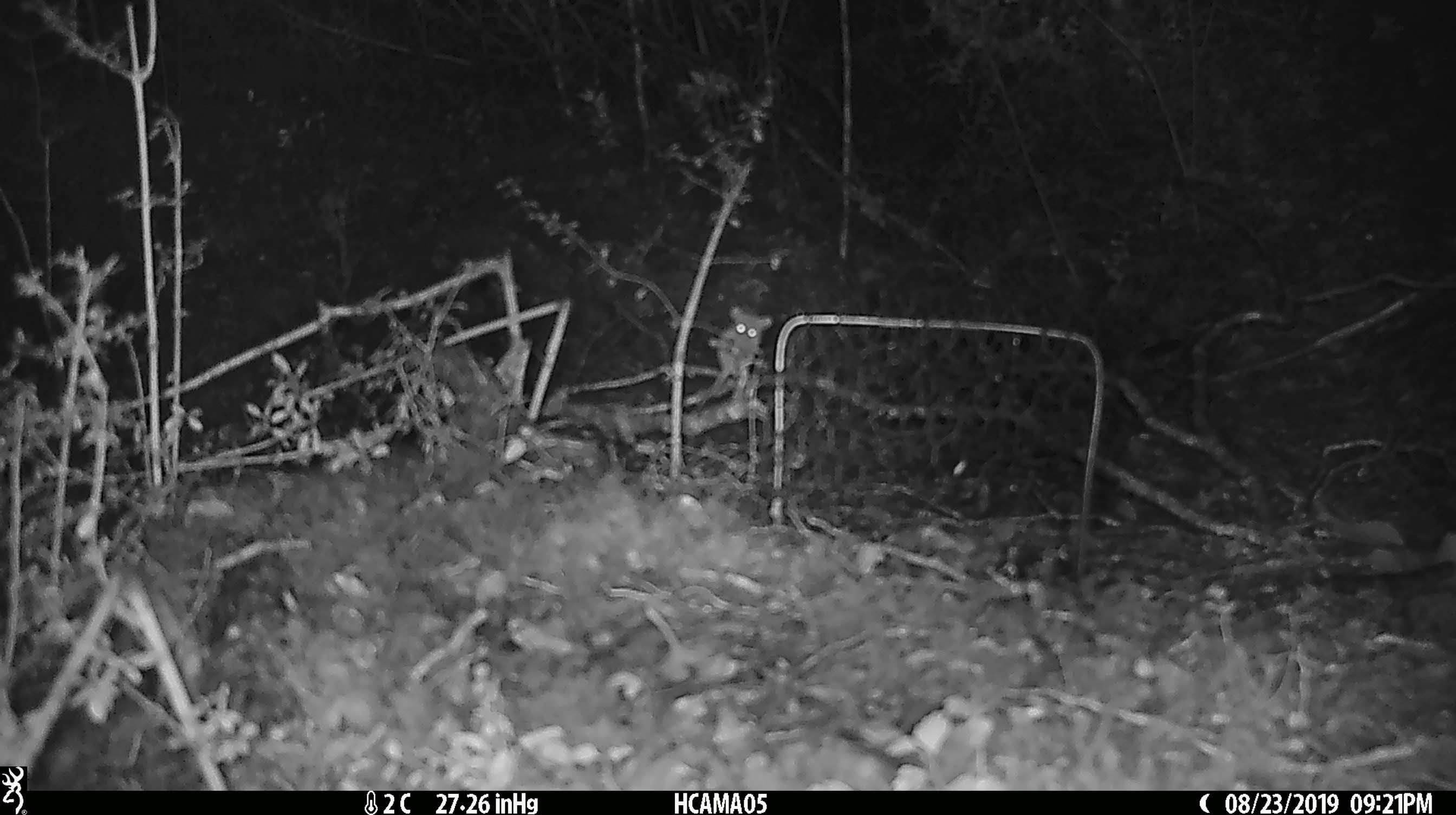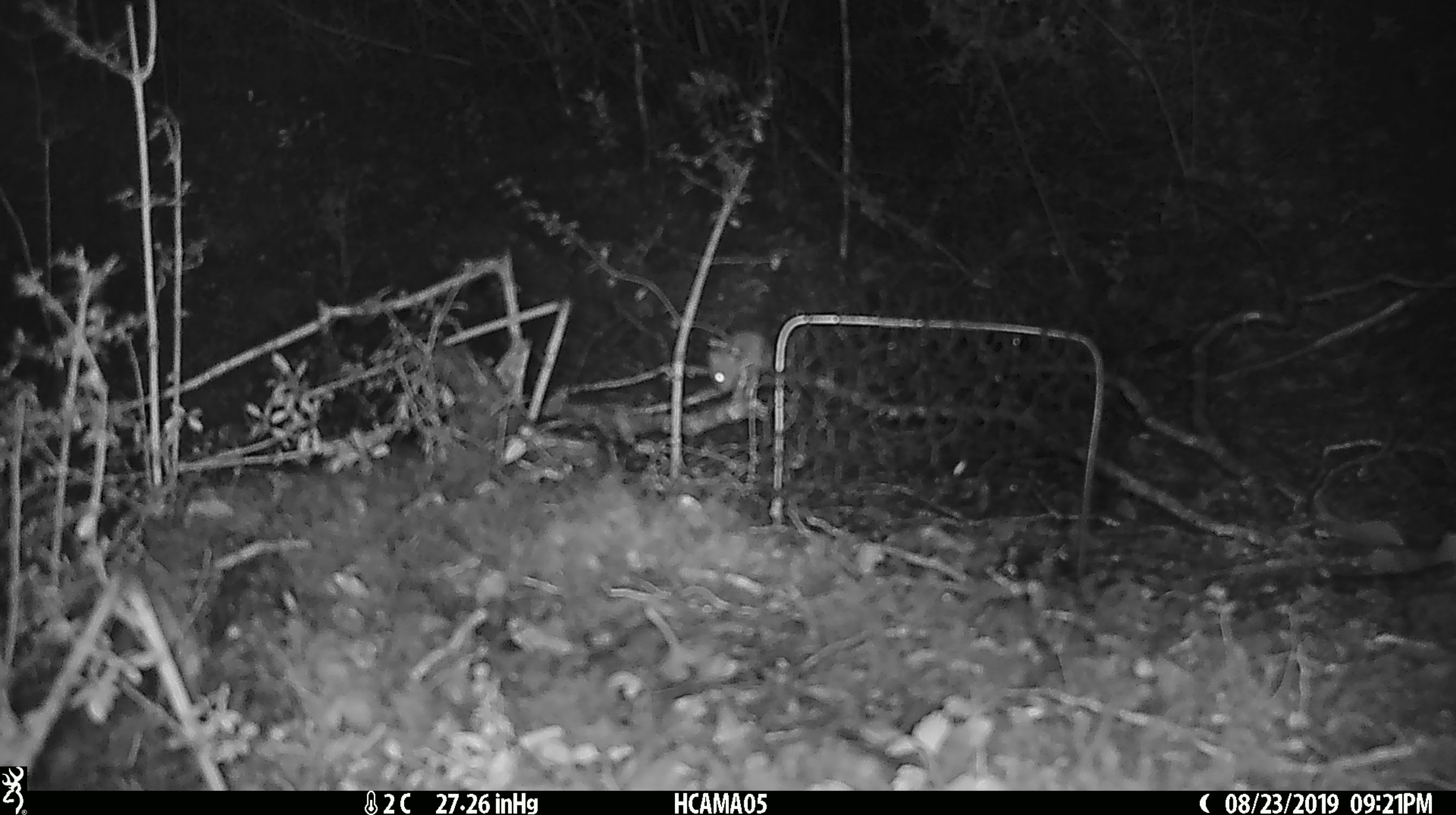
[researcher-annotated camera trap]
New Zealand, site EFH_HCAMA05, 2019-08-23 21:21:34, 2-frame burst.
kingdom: Animalia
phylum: Chordata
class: Mammalia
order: Rodentia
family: Muridae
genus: Mus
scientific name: Mus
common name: mouse